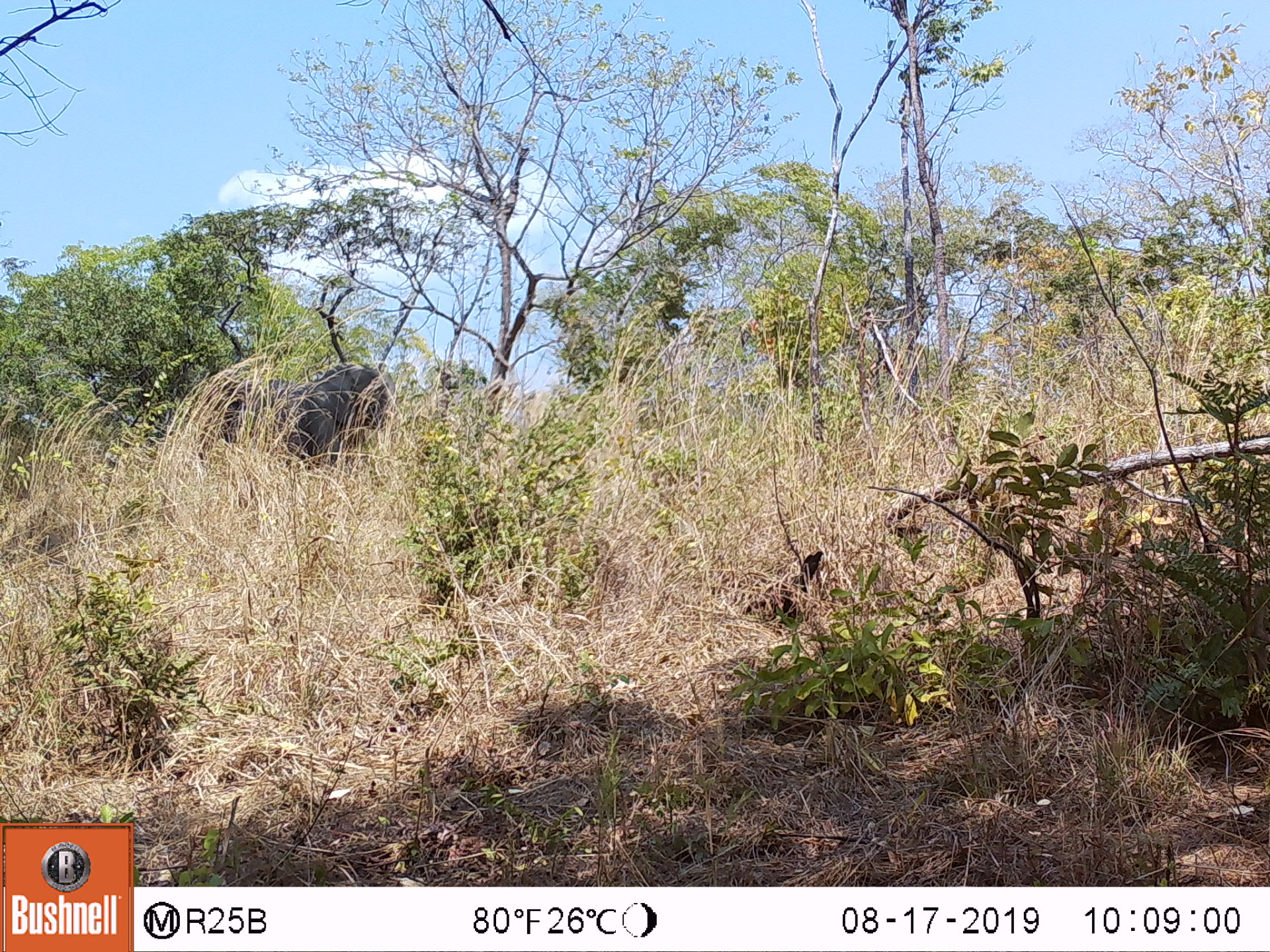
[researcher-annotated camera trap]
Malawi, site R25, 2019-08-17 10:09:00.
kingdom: Animalia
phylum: Chordata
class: Mammalia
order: Proboscidea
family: Elephantidae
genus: Loxodonta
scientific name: Loxodonta africana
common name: african savanna elephant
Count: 1.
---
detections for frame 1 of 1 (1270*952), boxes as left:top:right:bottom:
african savanna elephant: 189:355:390:499